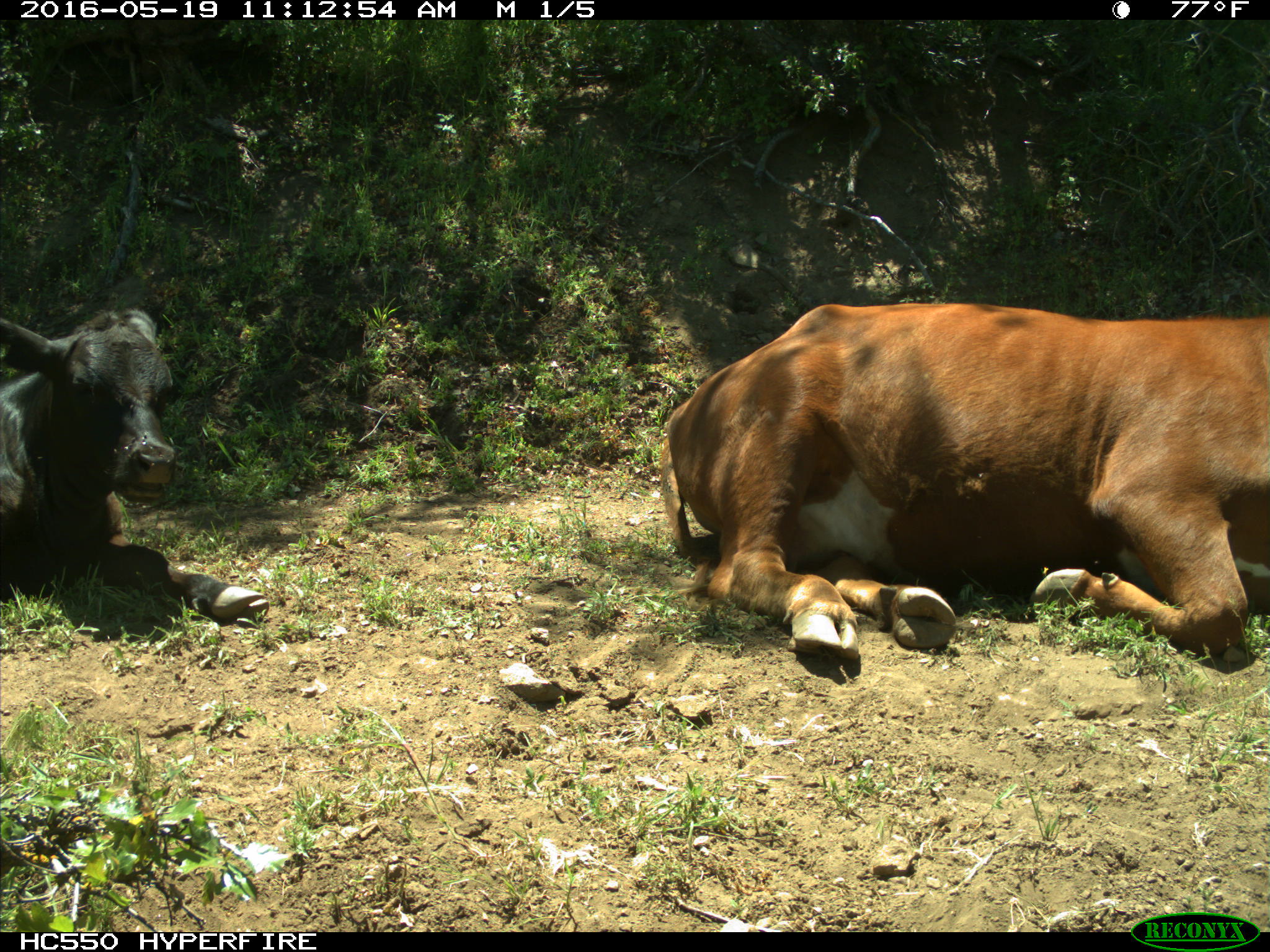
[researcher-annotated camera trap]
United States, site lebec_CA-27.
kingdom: Animalia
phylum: Chordata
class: Mammalia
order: Artiodactyla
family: Bovidae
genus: Bos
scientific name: Bos taurus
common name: domestic cow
Bos taurus (domestic cow).